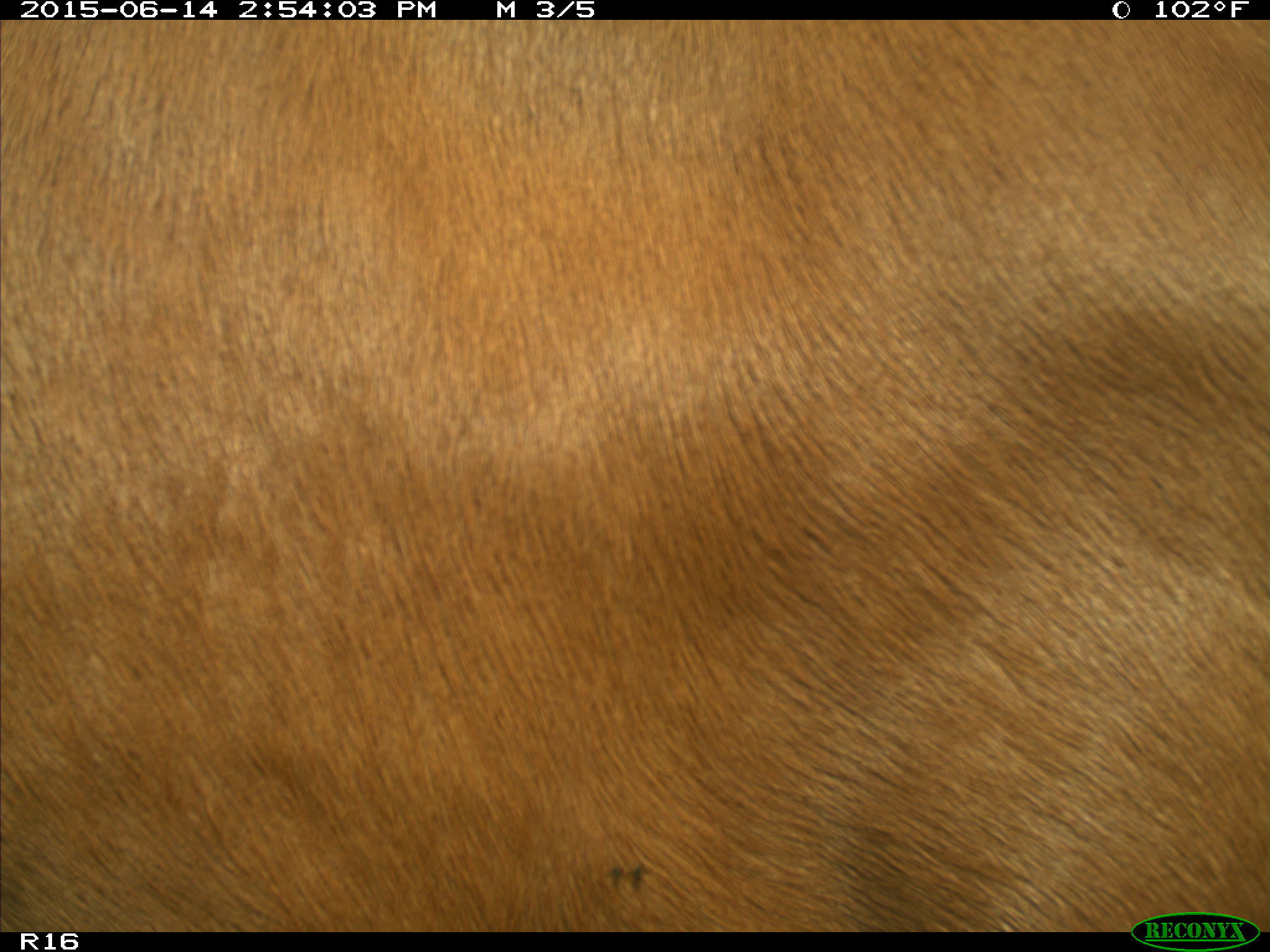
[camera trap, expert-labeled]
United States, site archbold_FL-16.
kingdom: Animalia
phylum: Chordata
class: Mammalia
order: Artiodactyla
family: Bovidae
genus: Bos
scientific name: Bos taurus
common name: domestic cow